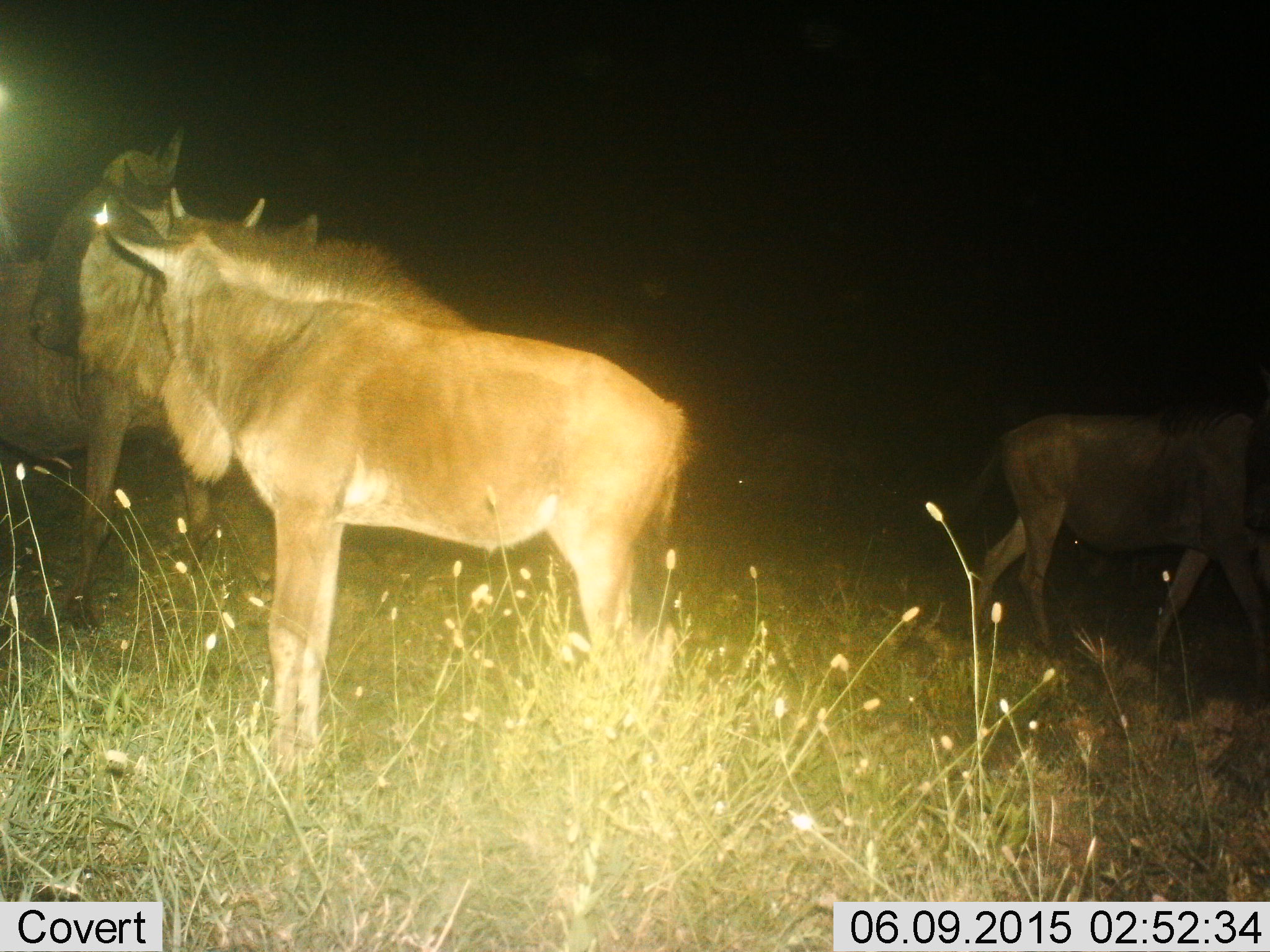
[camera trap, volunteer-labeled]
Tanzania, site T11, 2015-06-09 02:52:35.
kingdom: Animalia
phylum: Chordata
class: Mammalia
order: Artiodactyla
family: Bovidae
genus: Connochaetes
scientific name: Connochaetes taurinus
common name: blue wildebeest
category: wildebeest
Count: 4.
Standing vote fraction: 100%.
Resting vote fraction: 0%.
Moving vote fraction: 30%.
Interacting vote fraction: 0%.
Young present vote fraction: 50%.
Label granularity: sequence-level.